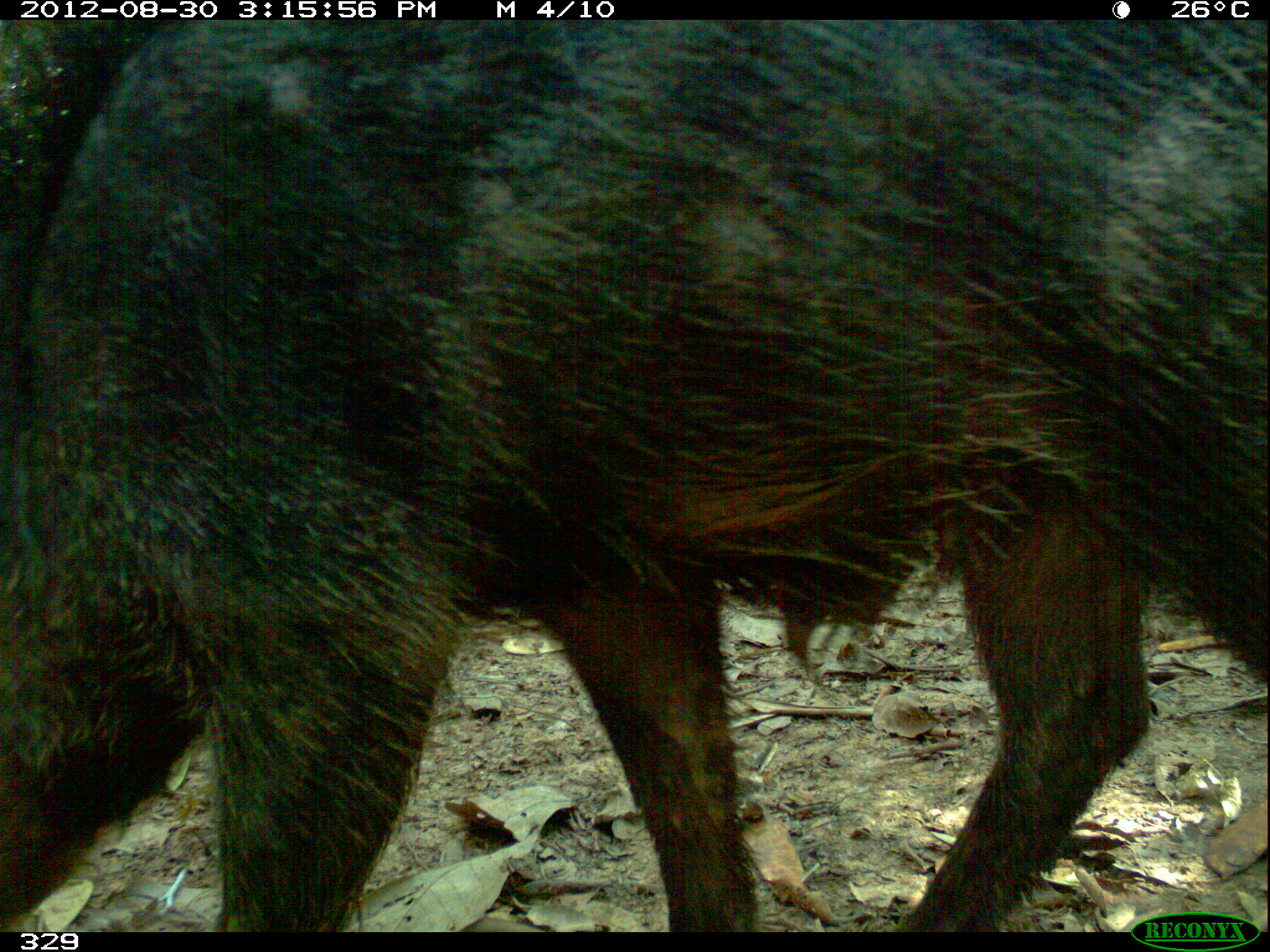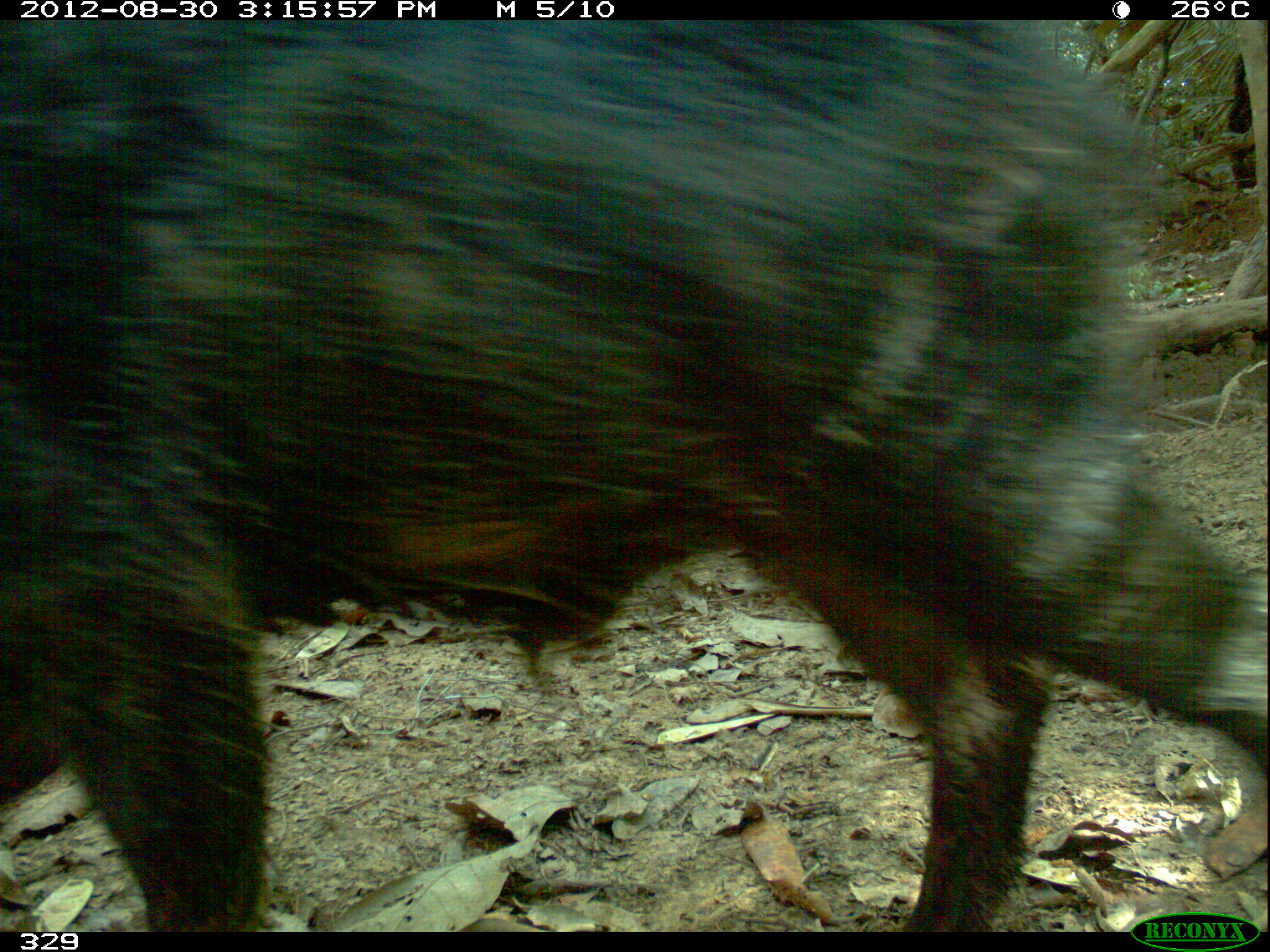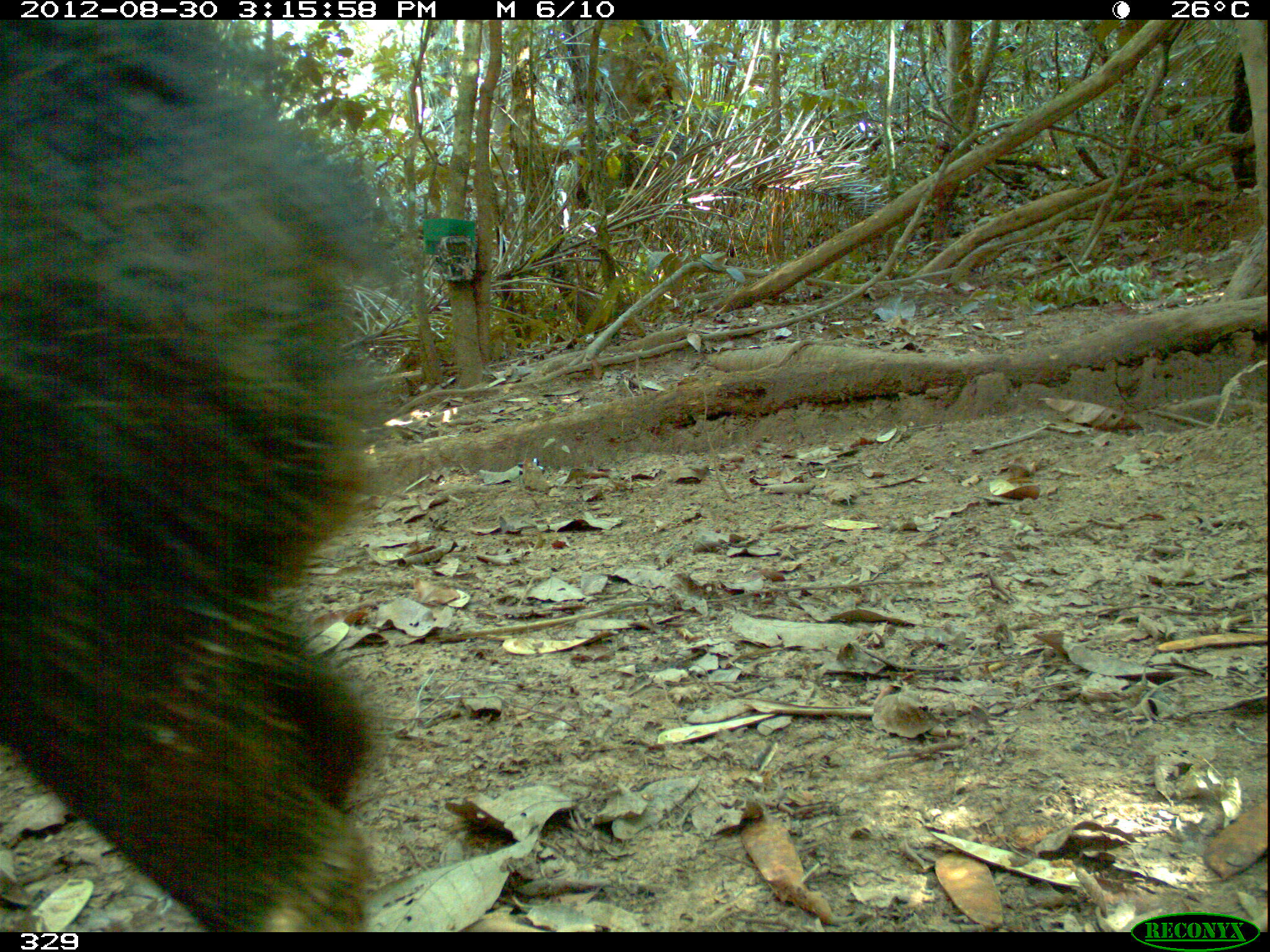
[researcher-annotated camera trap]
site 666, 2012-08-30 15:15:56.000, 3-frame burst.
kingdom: Animalia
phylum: Chordata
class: Mammalia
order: Artiodactyla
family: Tayassuidae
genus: Tayassu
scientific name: Tayassu pecari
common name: white-lipped peccary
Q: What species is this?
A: Tayassu pecari (white-lipped peccary).